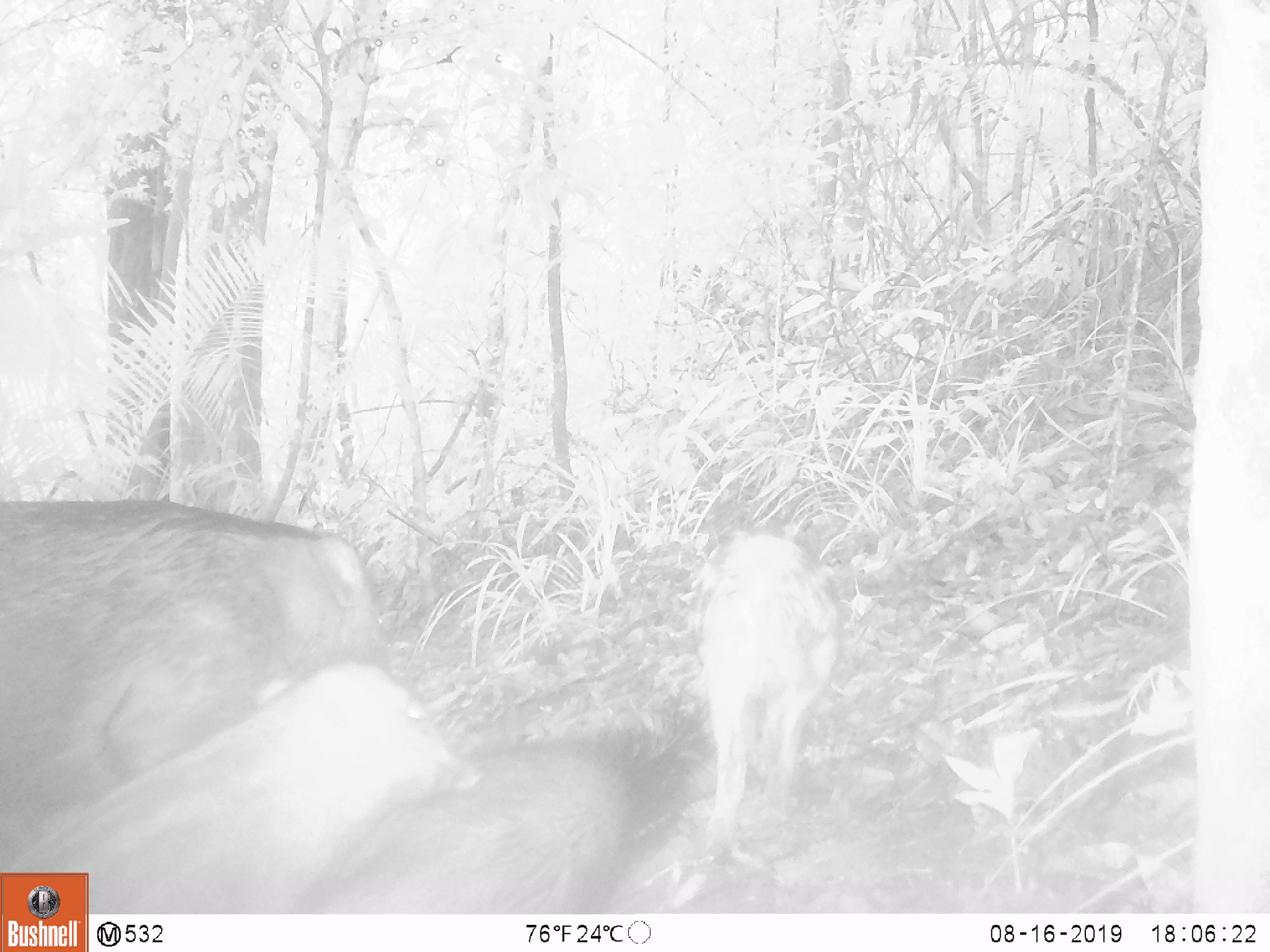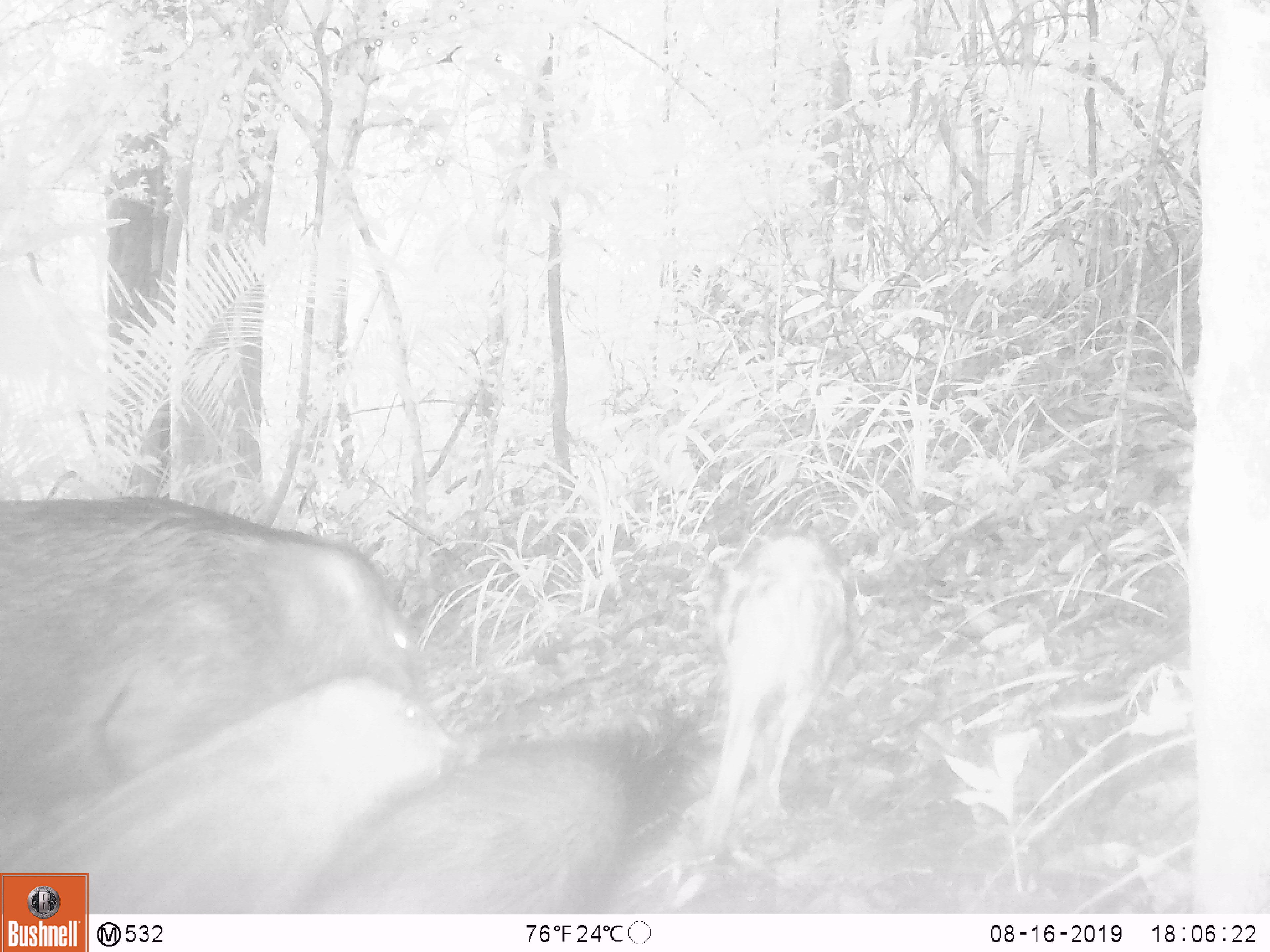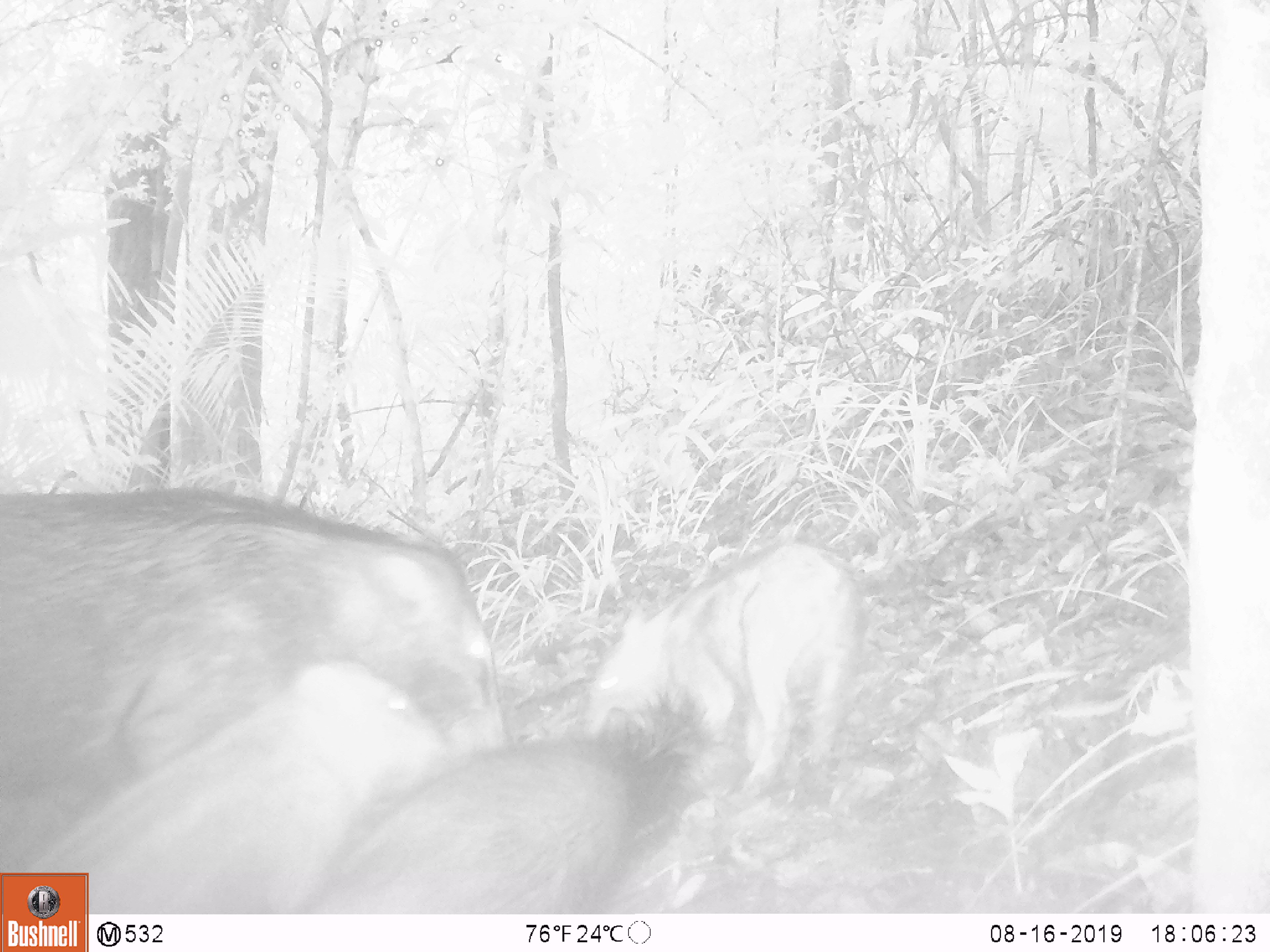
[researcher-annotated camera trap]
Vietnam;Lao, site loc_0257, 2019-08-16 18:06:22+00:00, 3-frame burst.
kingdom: Animalia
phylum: Chordata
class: Mammalia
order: Artiodactyla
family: Suidae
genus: Sus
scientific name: Sus scrofa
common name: eurasian wild pig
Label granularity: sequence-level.